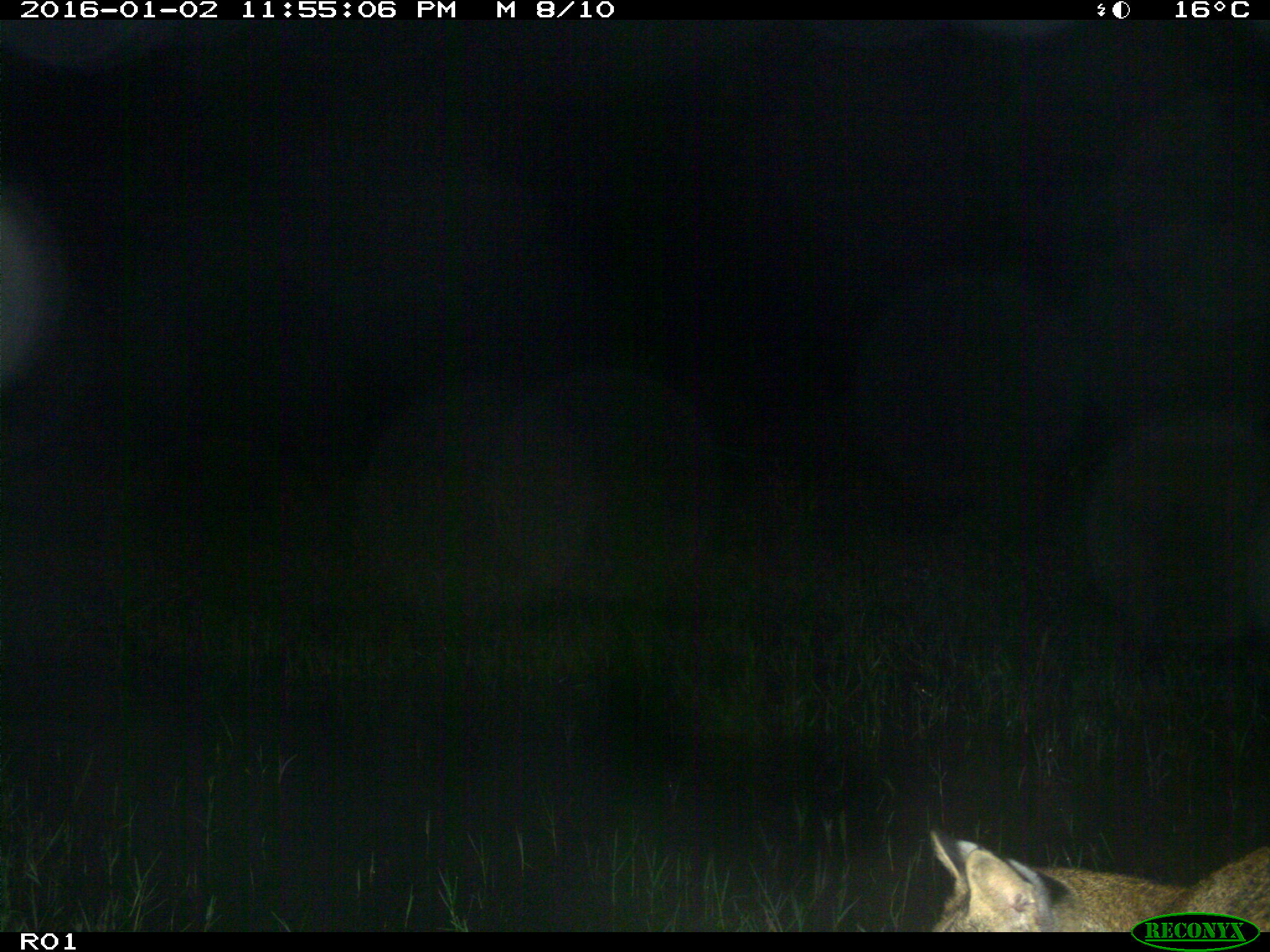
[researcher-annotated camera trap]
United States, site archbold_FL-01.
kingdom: Animalia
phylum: Chordata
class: Mammalia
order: Carnivora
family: Felidae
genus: Lynx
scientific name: Lynx rufus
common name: bobcat